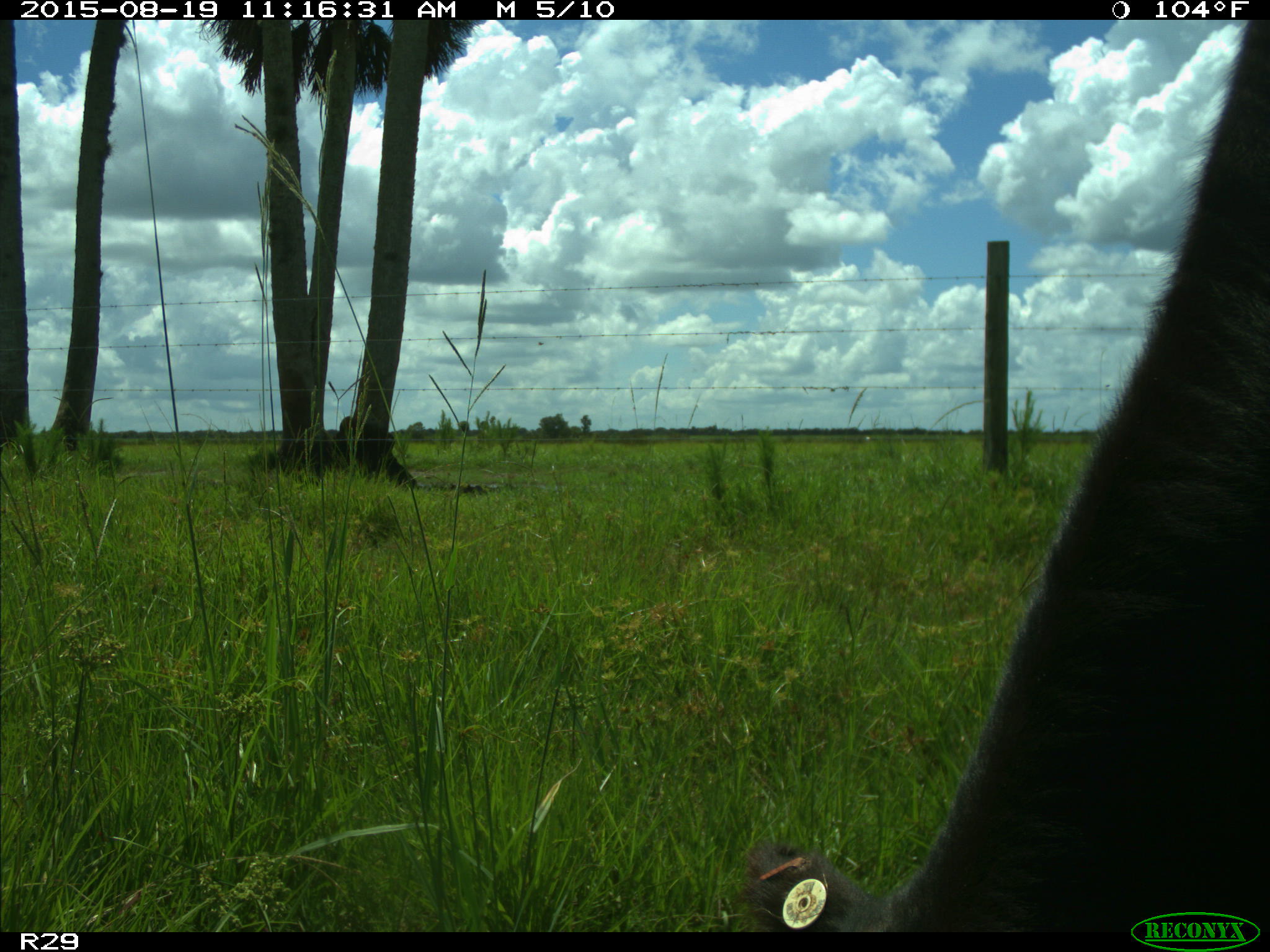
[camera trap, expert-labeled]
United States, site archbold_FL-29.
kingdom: Animalia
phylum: Chordata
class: Mammalia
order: Artiodactyla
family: Bovidae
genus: Bos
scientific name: Bos taurus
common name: domestic cow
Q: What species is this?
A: Bos taurus (domestic cow).